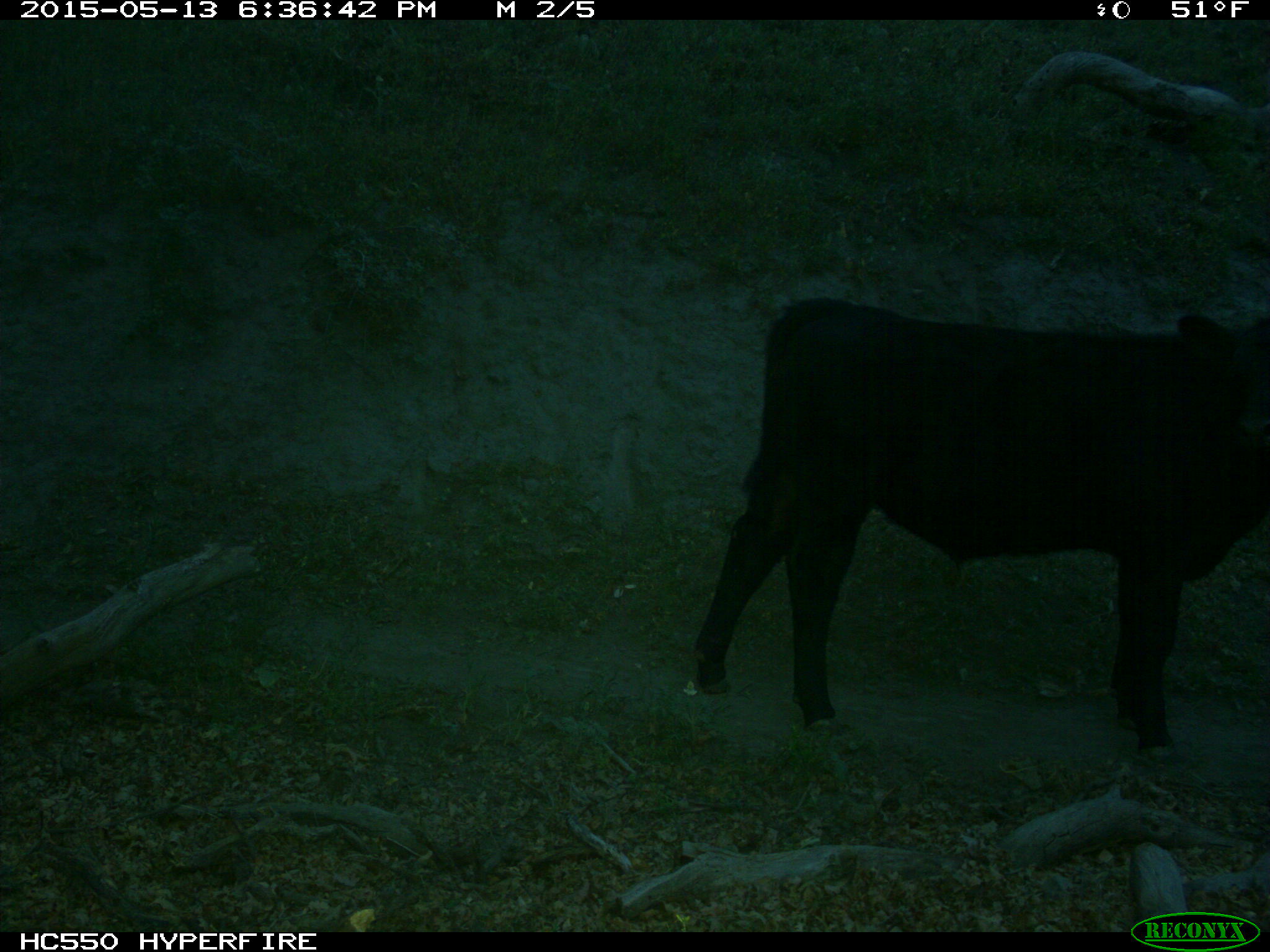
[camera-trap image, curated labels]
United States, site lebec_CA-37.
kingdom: Animalia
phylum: Chordata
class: Mammalia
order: Artiodactyla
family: Bovidae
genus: Bos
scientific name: Bos taurus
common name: domestic cow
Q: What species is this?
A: Bos taurus (domestic cow).